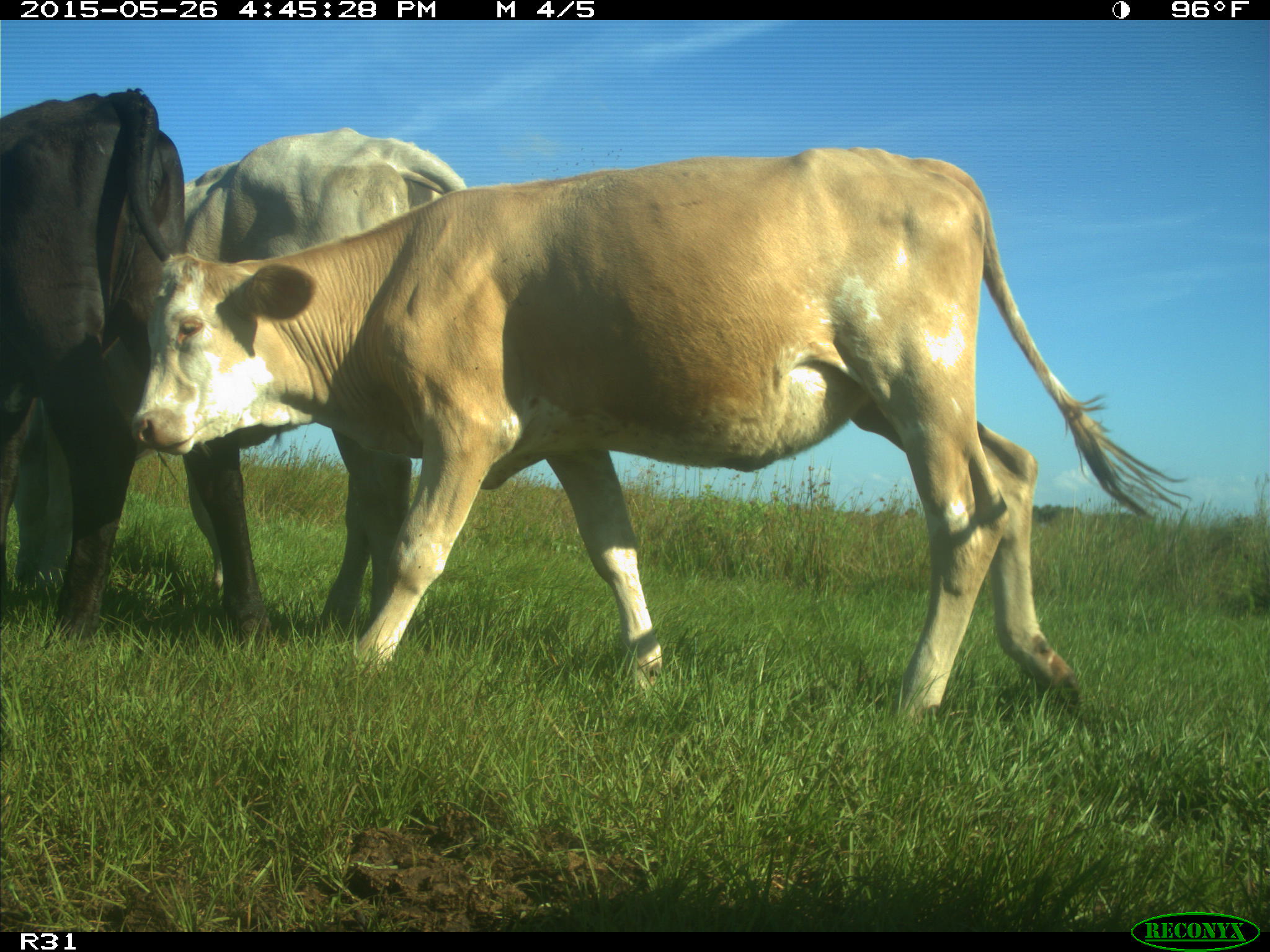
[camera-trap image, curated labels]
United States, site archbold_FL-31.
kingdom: Animalia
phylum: Chordata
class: Mammalia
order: Artiodactyla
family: Bovidae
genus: Bos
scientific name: Bos taurus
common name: domestic cow